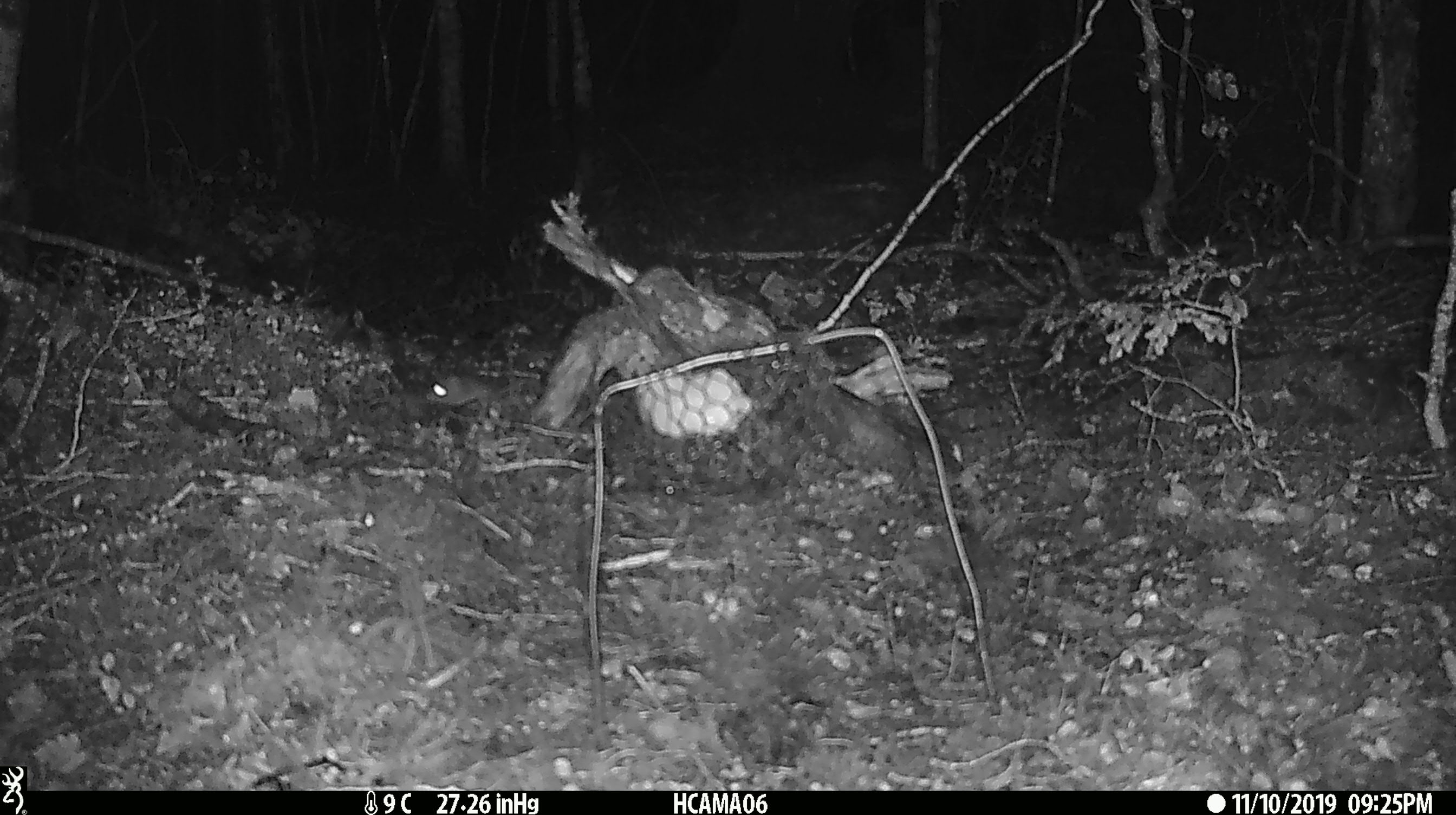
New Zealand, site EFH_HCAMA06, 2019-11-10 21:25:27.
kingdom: Animalia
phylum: Chordata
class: Mammalia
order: Rodentia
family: Muridae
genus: Mus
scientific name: Mus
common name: mouse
Mouse (Mus).